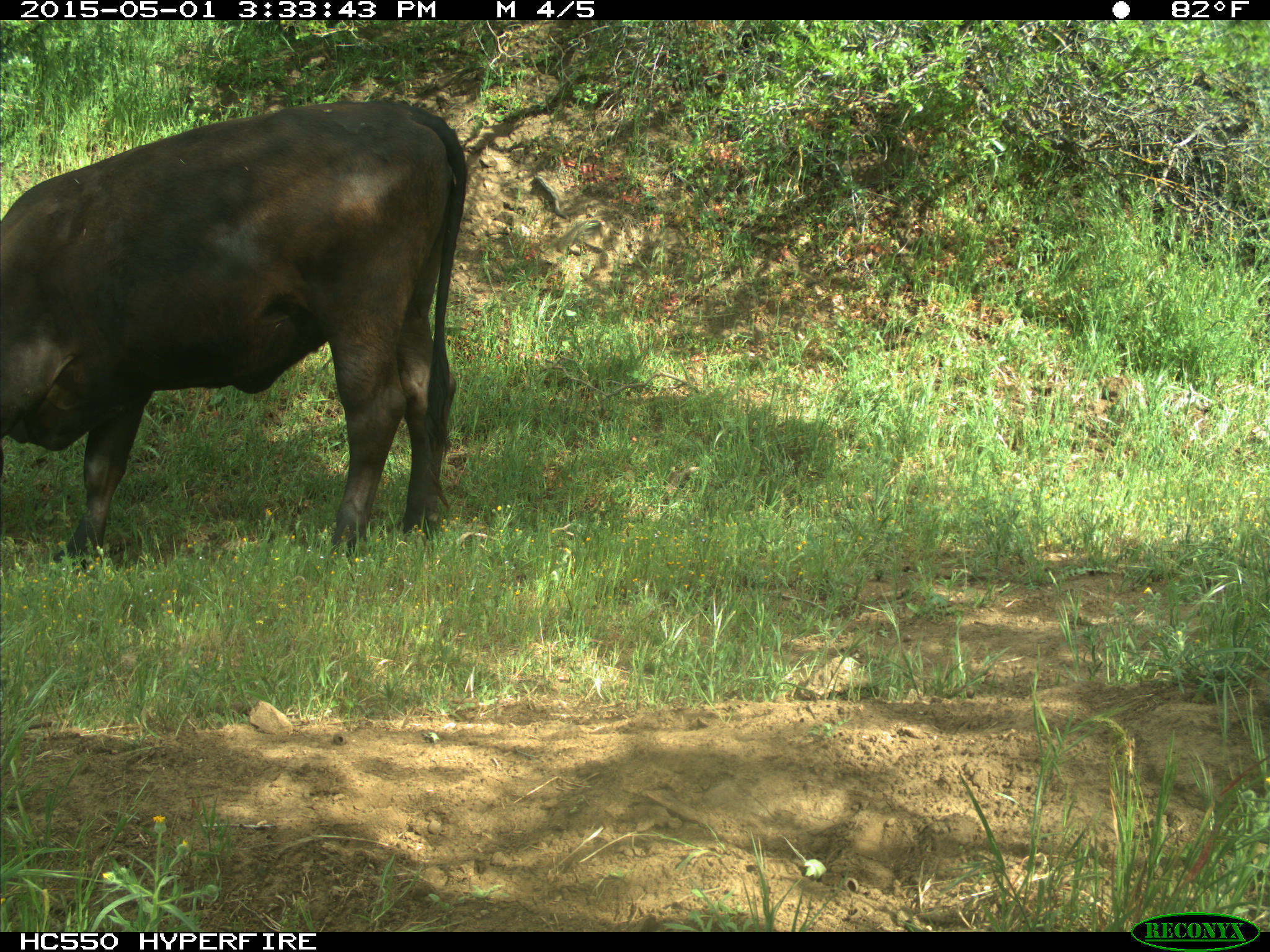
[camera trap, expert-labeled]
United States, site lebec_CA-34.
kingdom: Animalia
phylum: Chordata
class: Mammalia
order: Artiodactyla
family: Bovidae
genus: Bos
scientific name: Bos taurus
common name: domestic cow